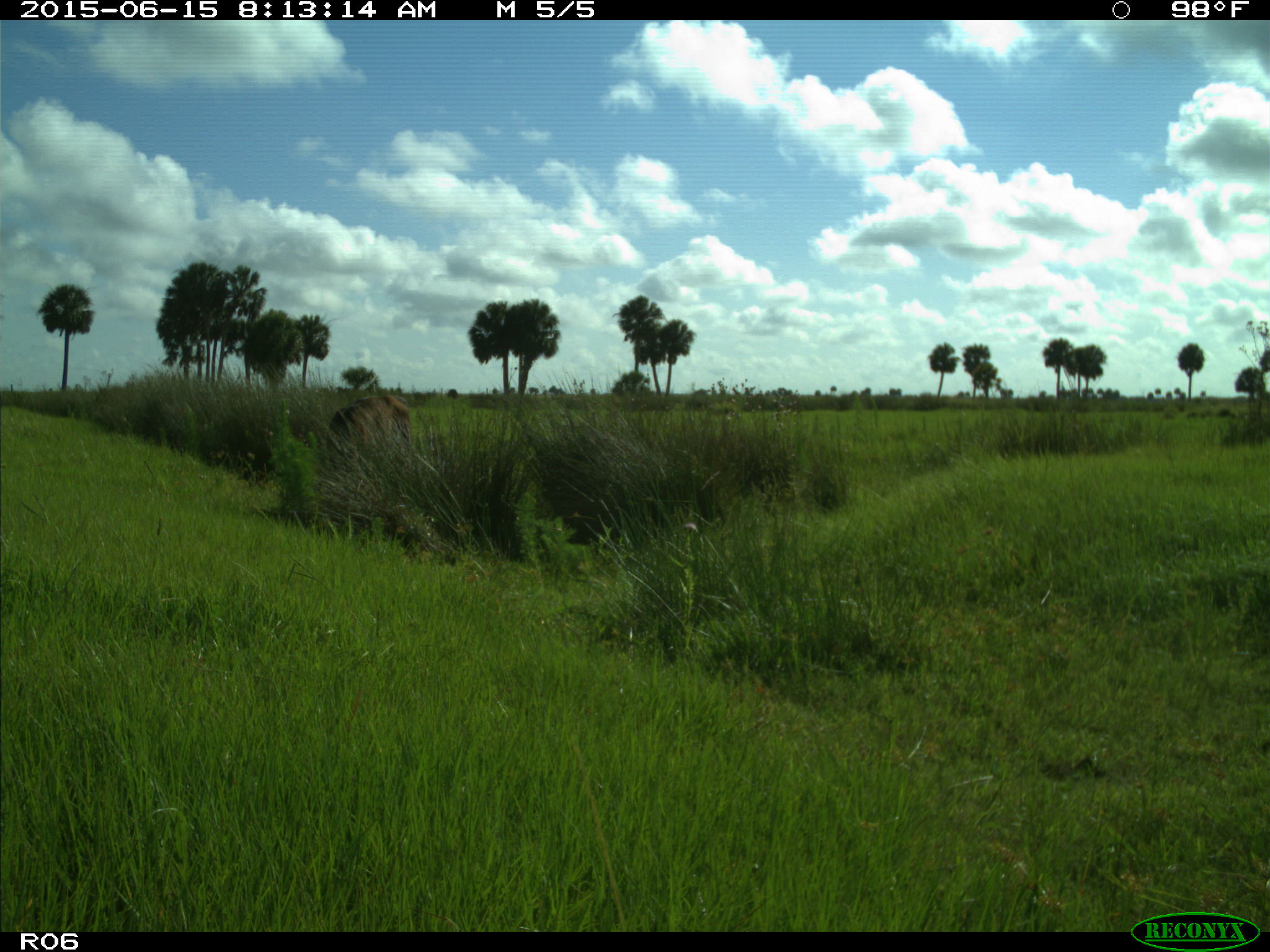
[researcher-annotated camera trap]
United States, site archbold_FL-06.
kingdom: Animalia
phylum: Chordata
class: Mammalia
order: Artiodactyla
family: Bovidae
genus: Bos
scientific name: Bos taurus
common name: domestic cow